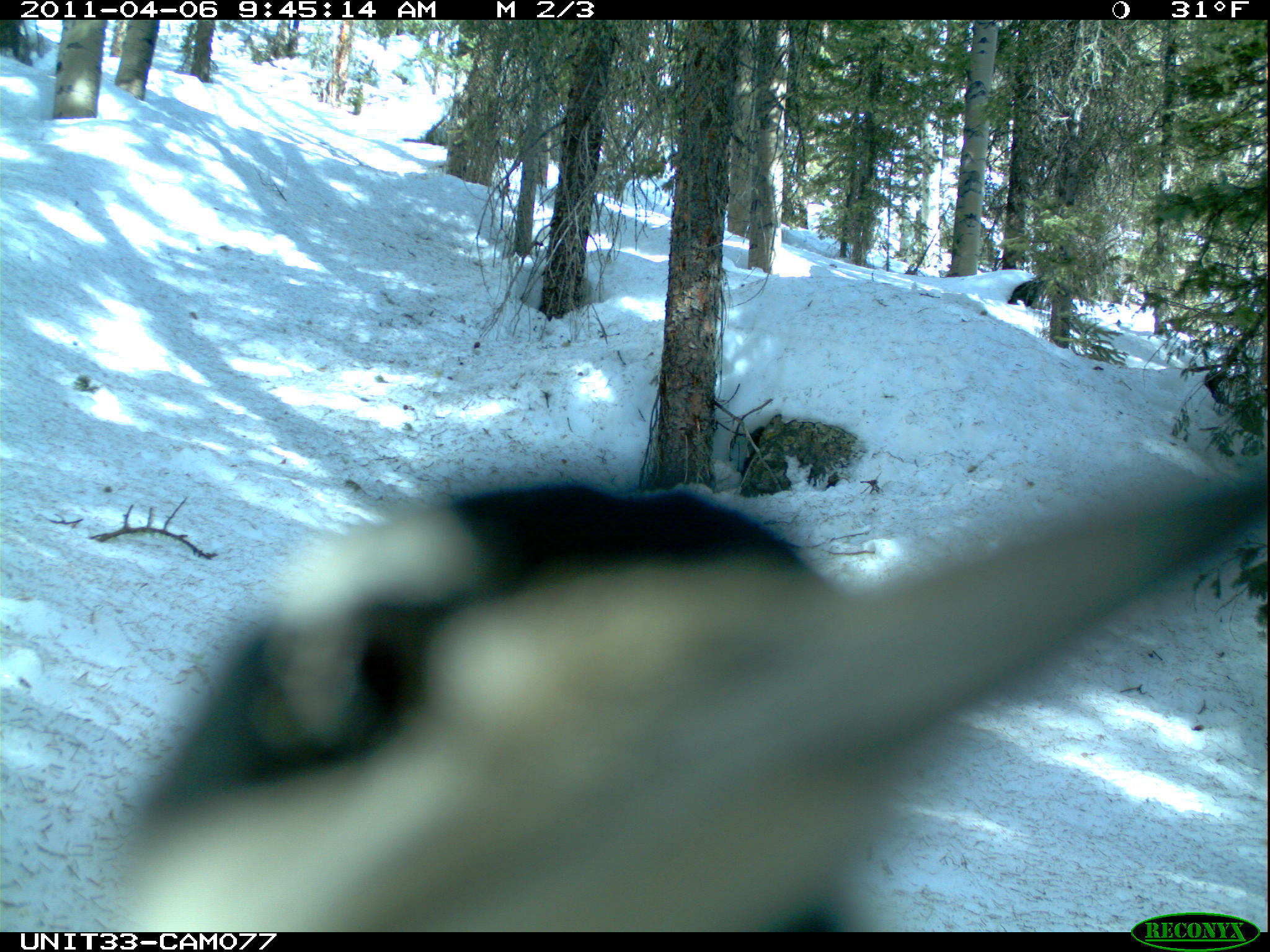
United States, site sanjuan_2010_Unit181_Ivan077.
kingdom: Animalia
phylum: Chordata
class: Aves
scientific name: Aves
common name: birds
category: unidentified bird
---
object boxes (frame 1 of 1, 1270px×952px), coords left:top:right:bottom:
animal: 113:474:1268:932